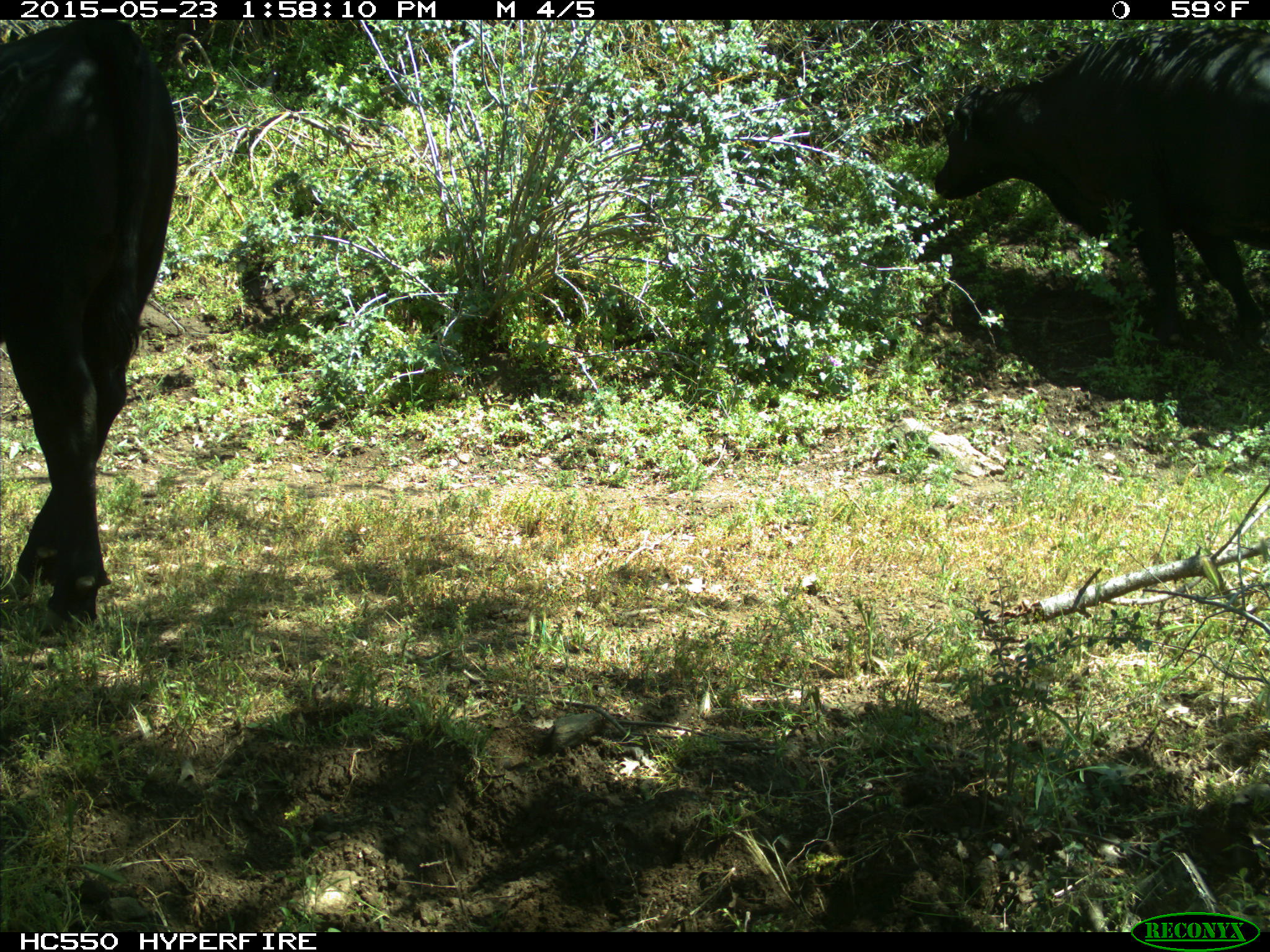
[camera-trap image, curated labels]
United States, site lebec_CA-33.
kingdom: Animalia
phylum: Chordata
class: Mammalia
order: Artiodactyla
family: Bovidae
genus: Bos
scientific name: Bos taurus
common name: domestic cow